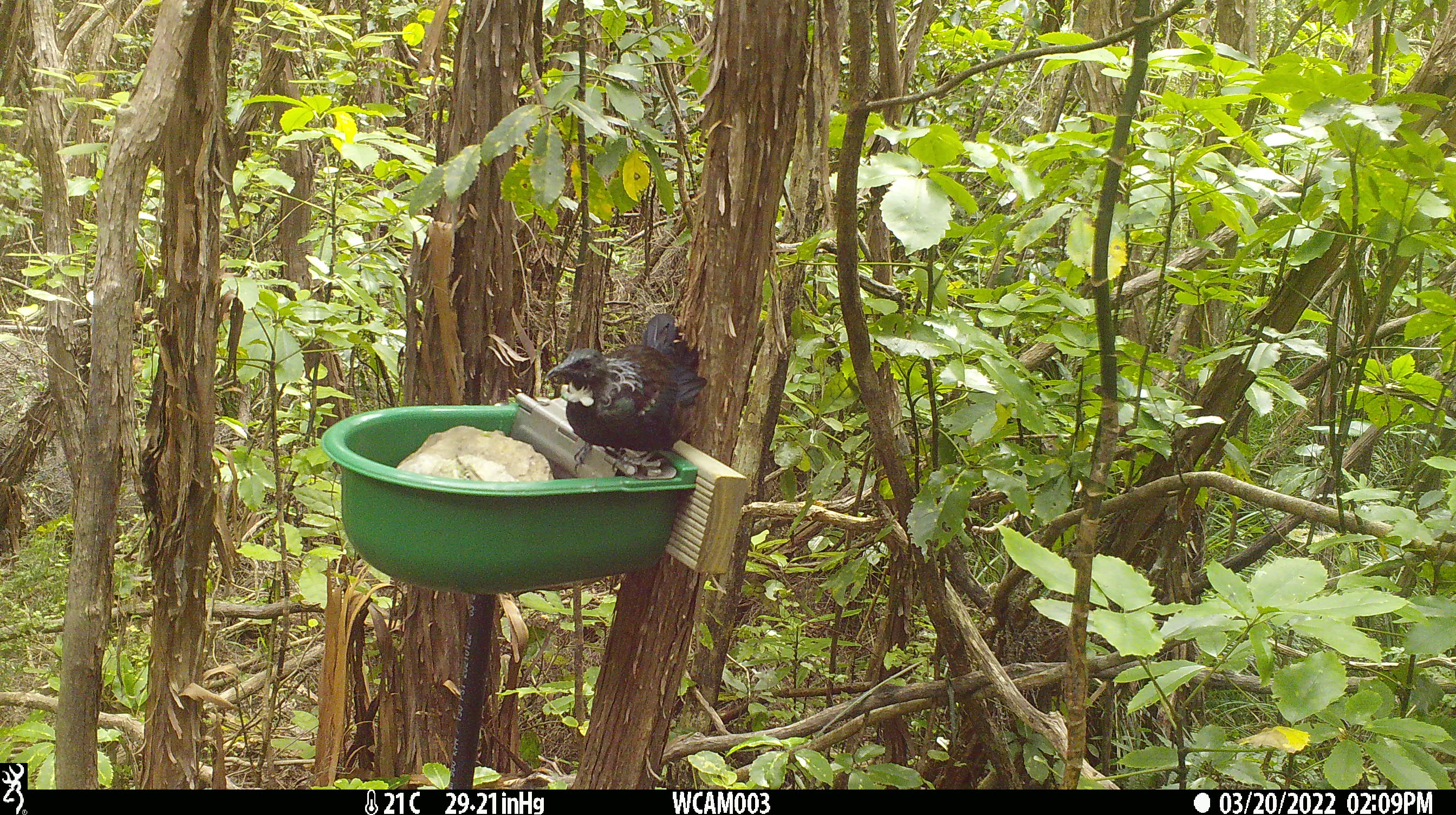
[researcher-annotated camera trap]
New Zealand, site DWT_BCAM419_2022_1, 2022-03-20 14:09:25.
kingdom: Animalia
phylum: Chordata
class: Aves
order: Passeriformes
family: Meliphagidae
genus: Prosthemadera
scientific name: Prosthemadera novaeseelandiae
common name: tui